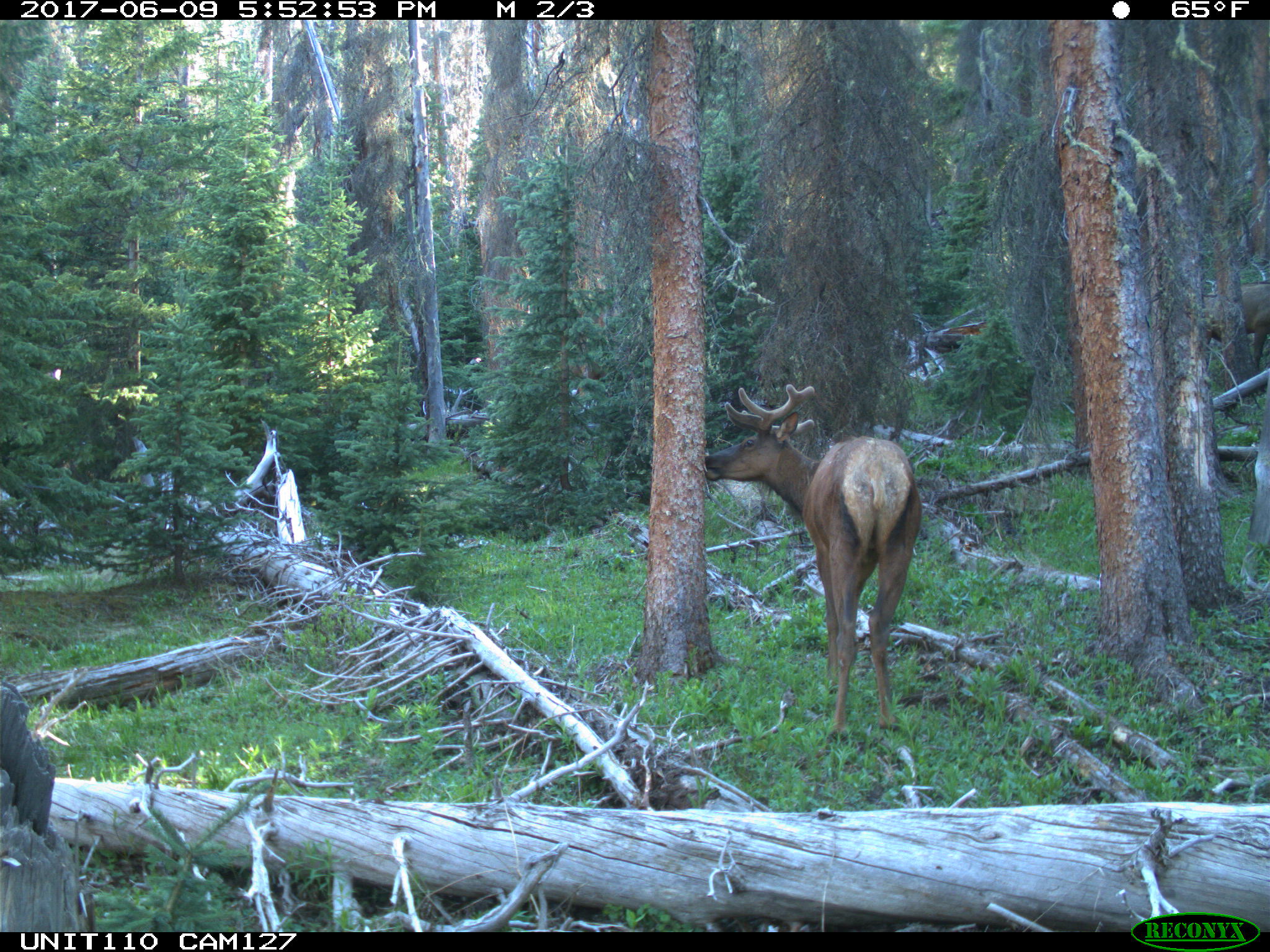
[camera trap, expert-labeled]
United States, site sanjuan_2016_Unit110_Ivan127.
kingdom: Animalia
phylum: Chordata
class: Mammalia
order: Artiodactyla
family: Cervidae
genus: Cervus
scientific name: Cervus elaphus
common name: red deer